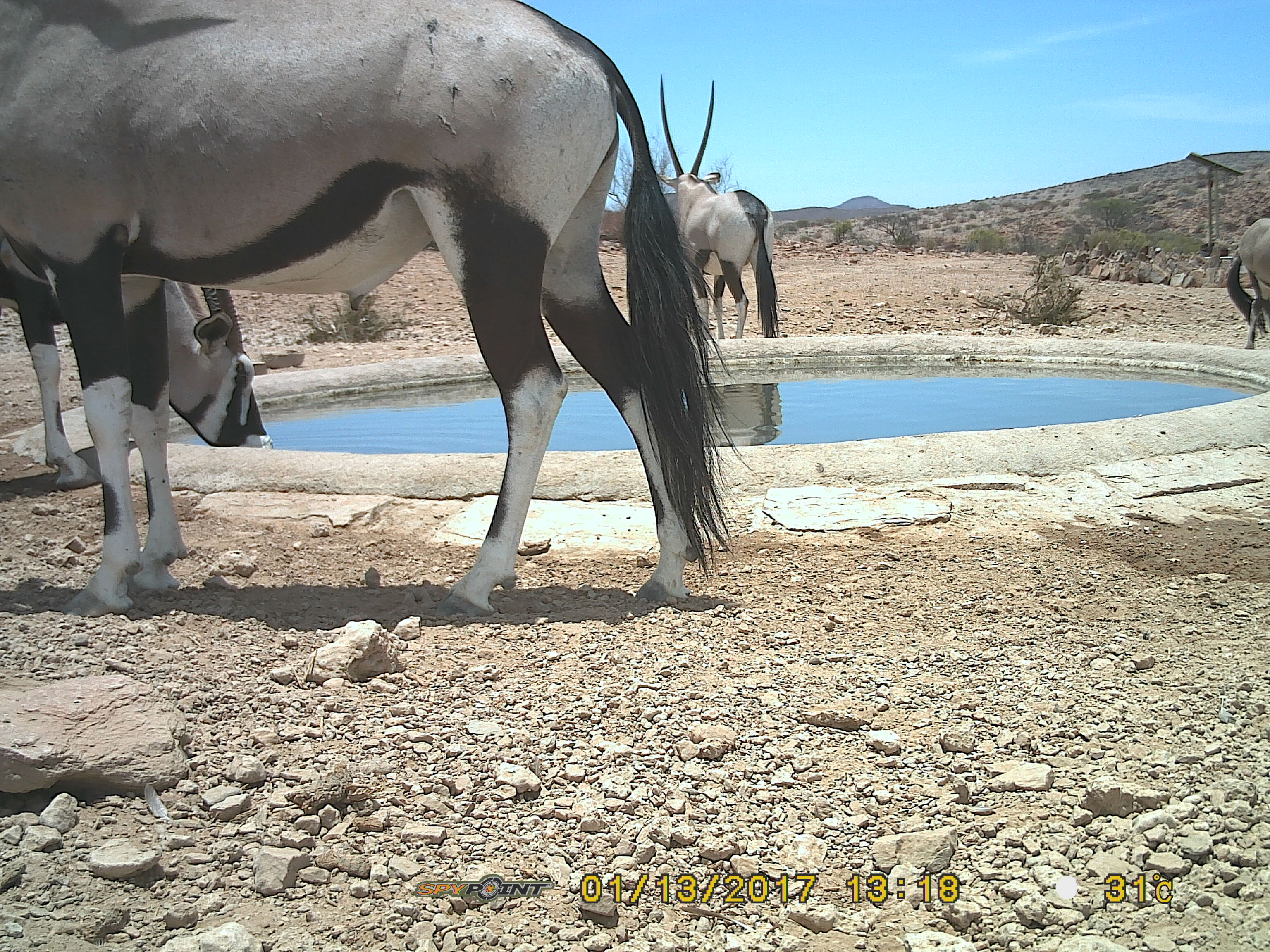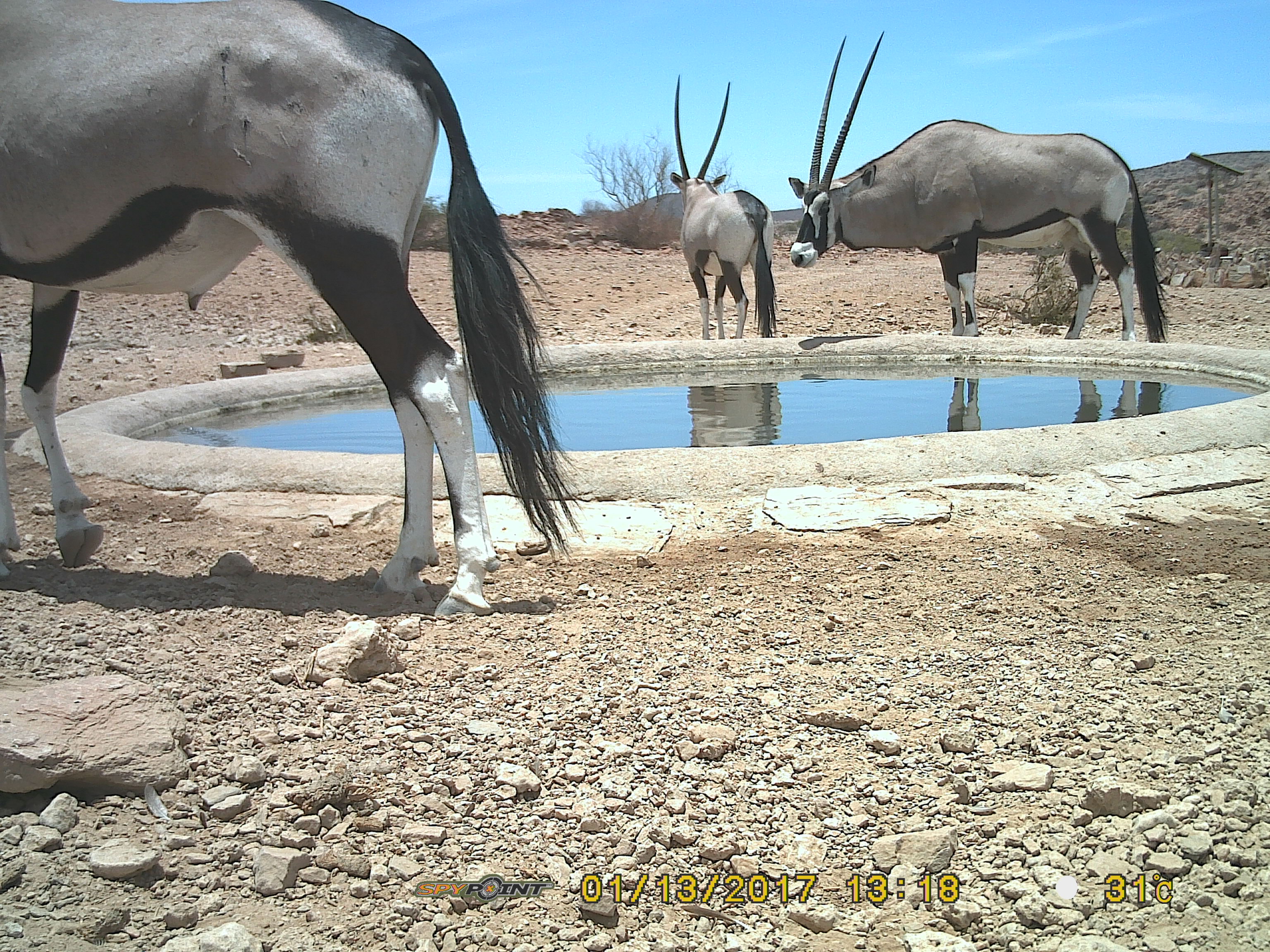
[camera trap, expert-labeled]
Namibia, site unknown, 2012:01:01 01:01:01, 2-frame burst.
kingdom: Animalia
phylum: Chordata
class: Mammalia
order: Artiodactyla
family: Bovidae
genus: Oryx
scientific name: Oryx gazella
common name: gemsbok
Oryx gazella (gemsbok).